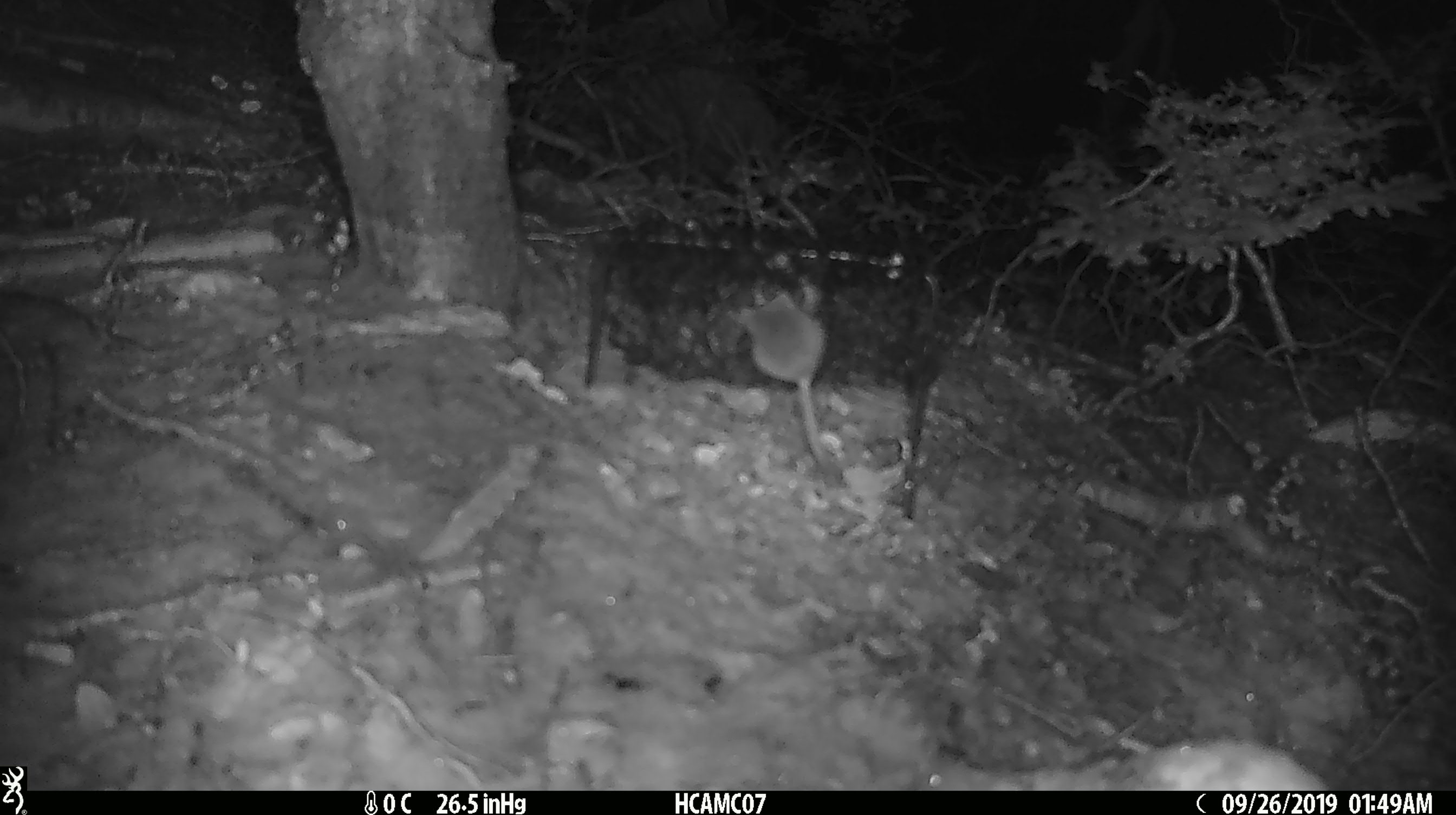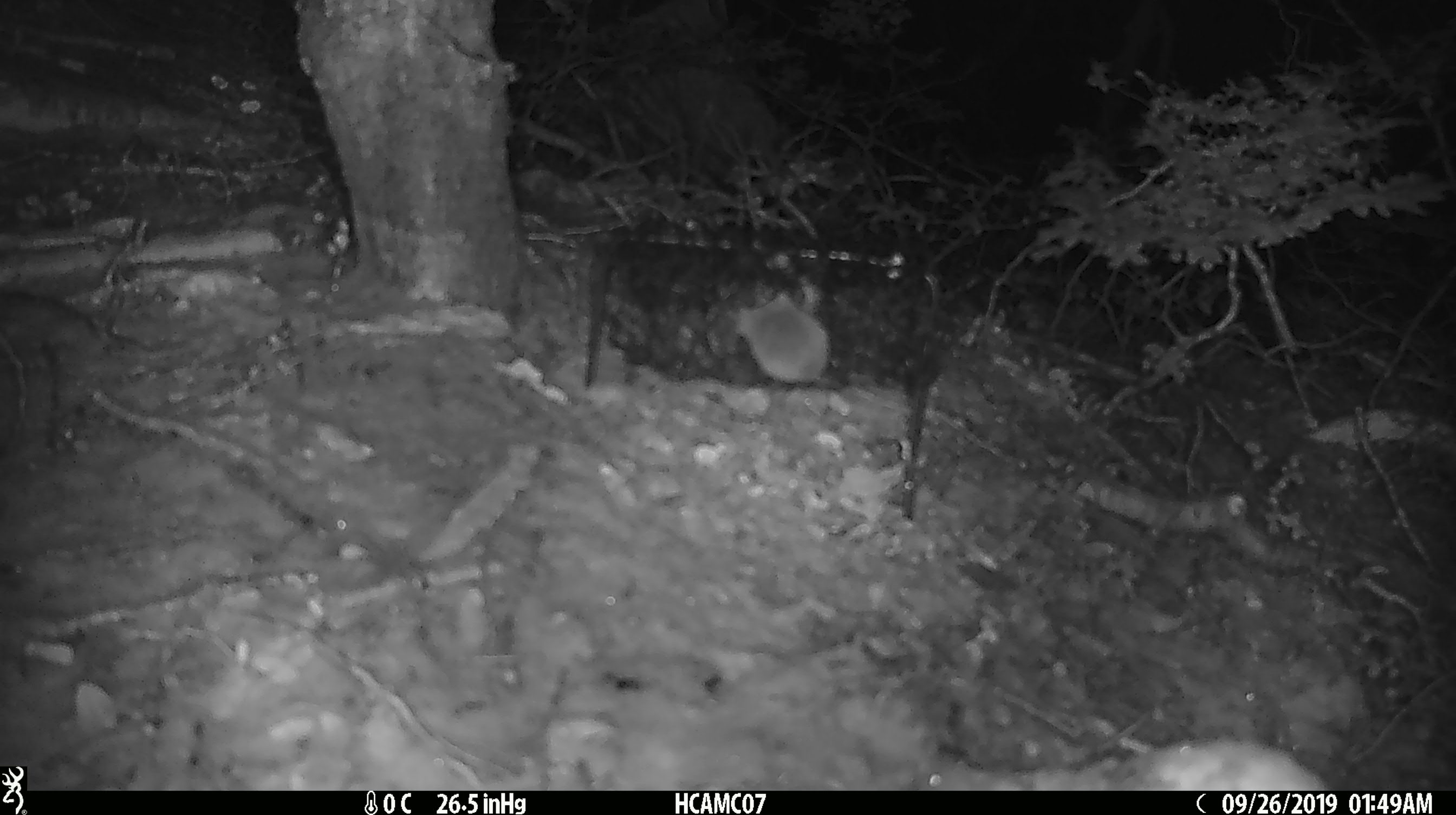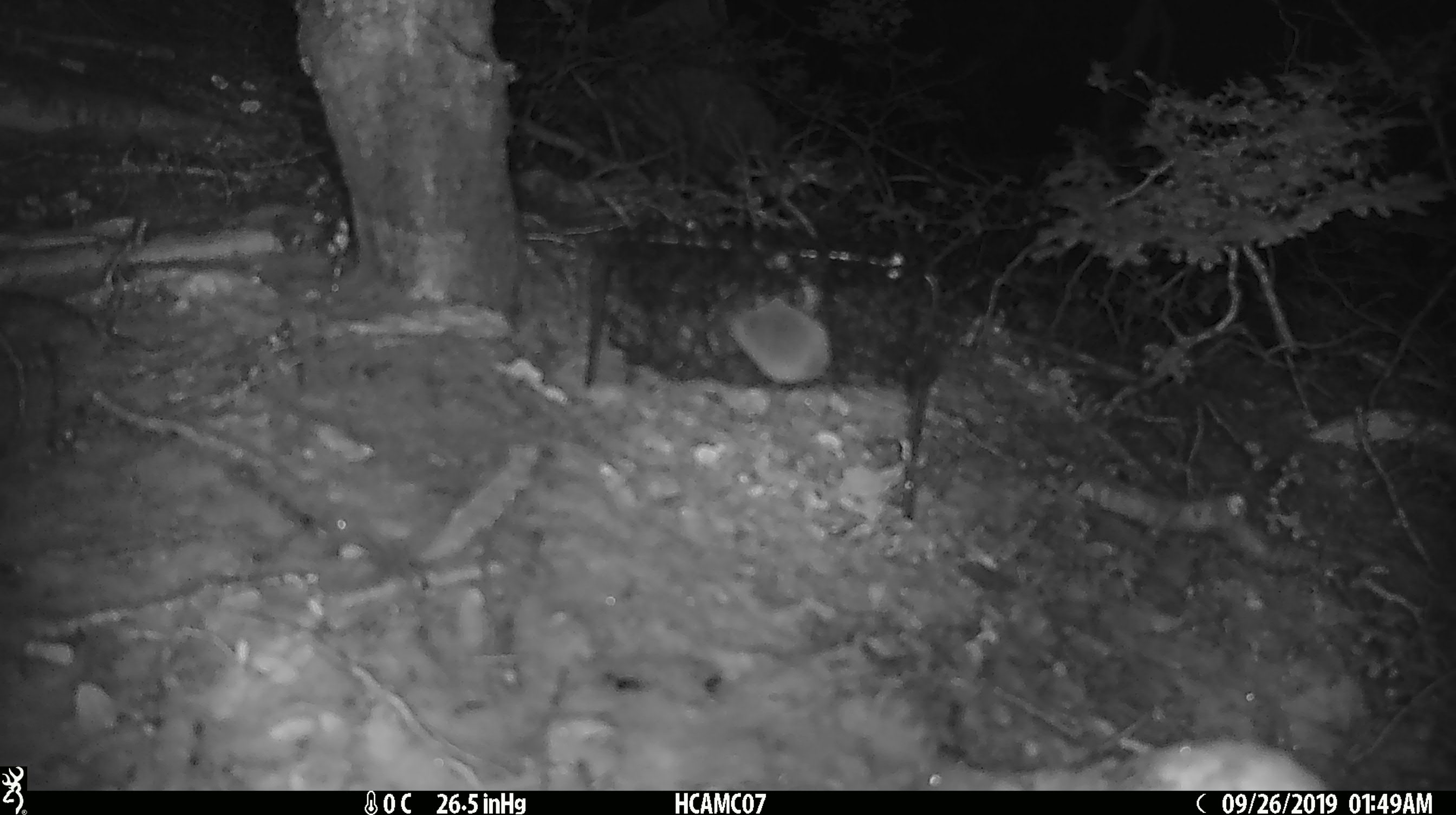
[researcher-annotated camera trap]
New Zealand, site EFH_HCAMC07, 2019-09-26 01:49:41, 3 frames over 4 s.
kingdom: Animalia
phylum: Chordata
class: Mammalia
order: Rodentia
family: Muridae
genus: Mus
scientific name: Mus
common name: mouse